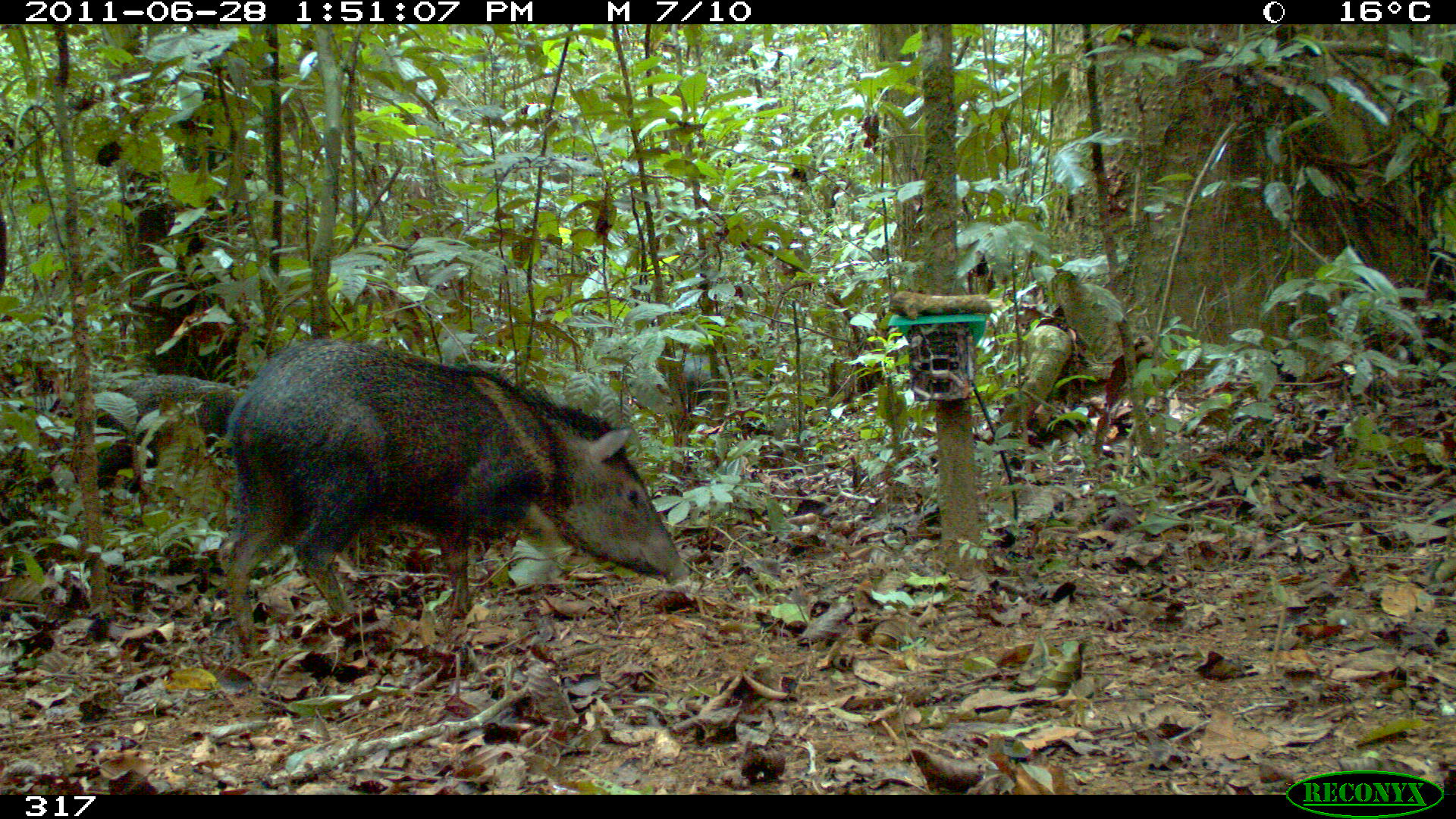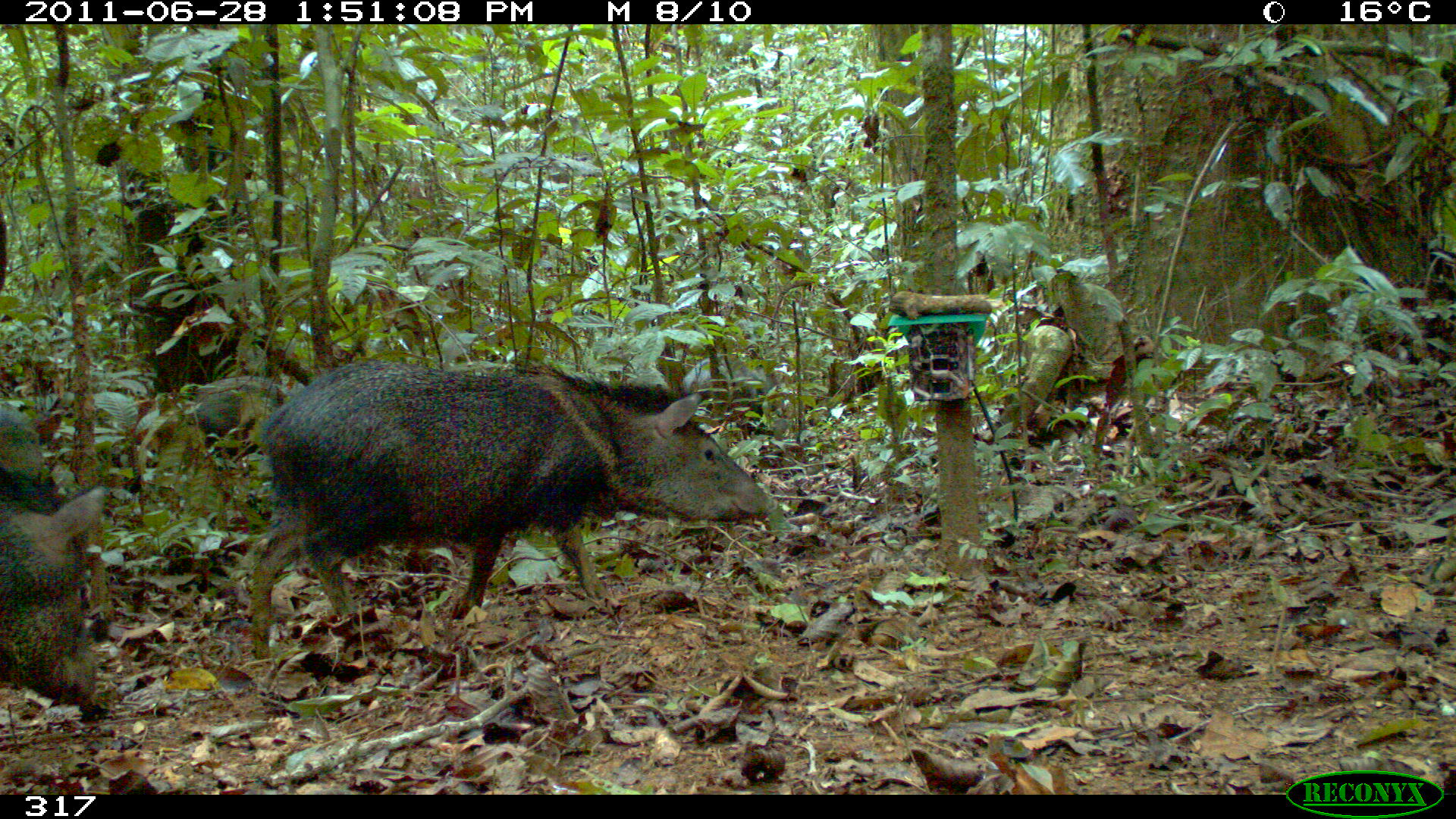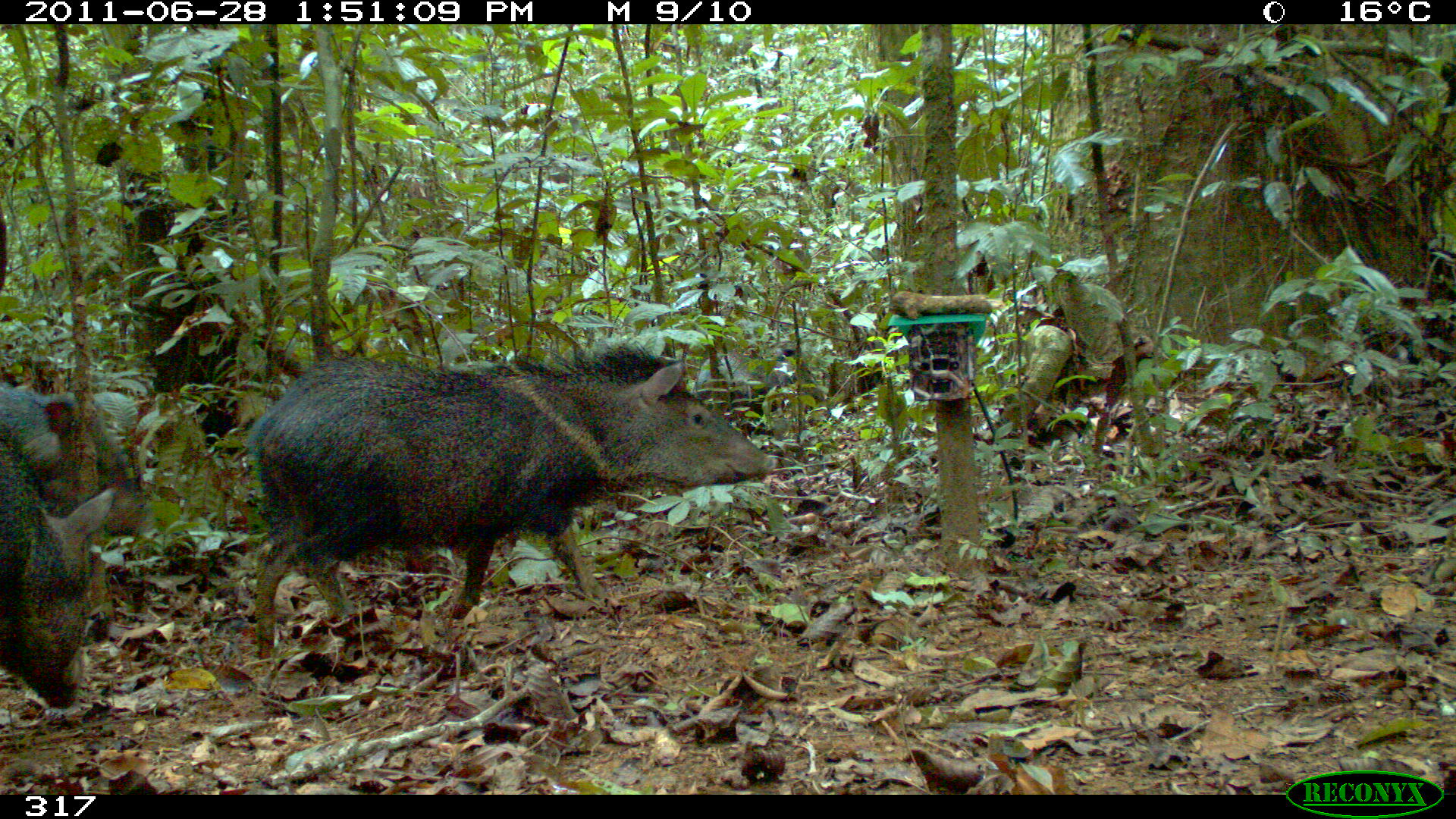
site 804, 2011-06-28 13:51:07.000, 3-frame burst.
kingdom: Animalia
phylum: Chordata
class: Mammalia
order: Artiodactyla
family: Tayassuidae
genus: Pecari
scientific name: Pecari tajacu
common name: collared peccary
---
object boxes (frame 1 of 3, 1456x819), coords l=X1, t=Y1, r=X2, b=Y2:
pecari tajacu: l=226, t=337, r=689, b=658; l=38, t=371, r=237, b=494; l=670, t=344, r=731, b=457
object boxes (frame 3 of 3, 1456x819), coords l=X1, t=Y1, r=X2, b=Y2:
pecari tajacu: l=248, t=340, r=778, b=645; l=0, t=430, r=112, b=708; l=0, t=381, r=140, b=536; l=690, t=342, r=826, b=436